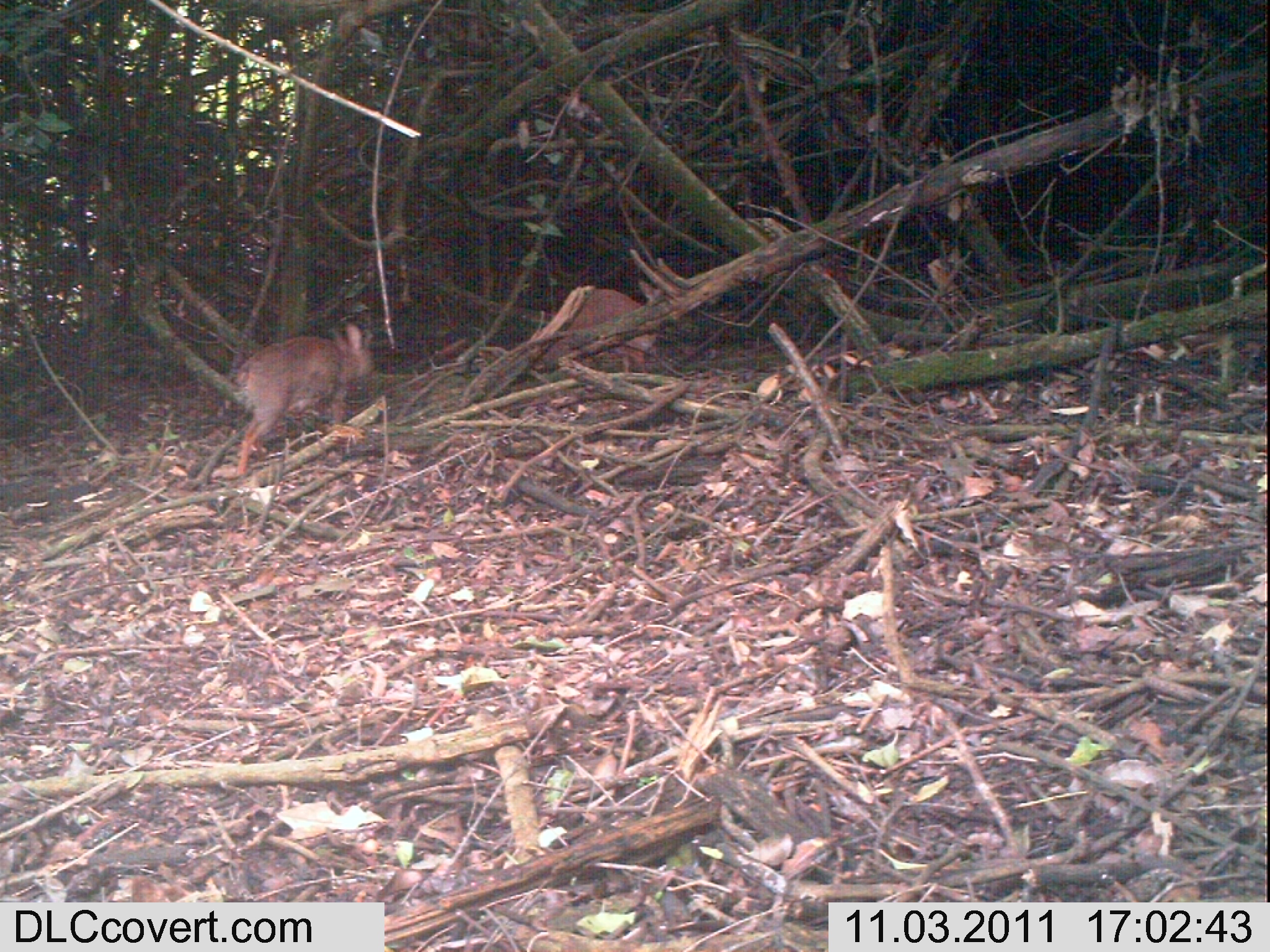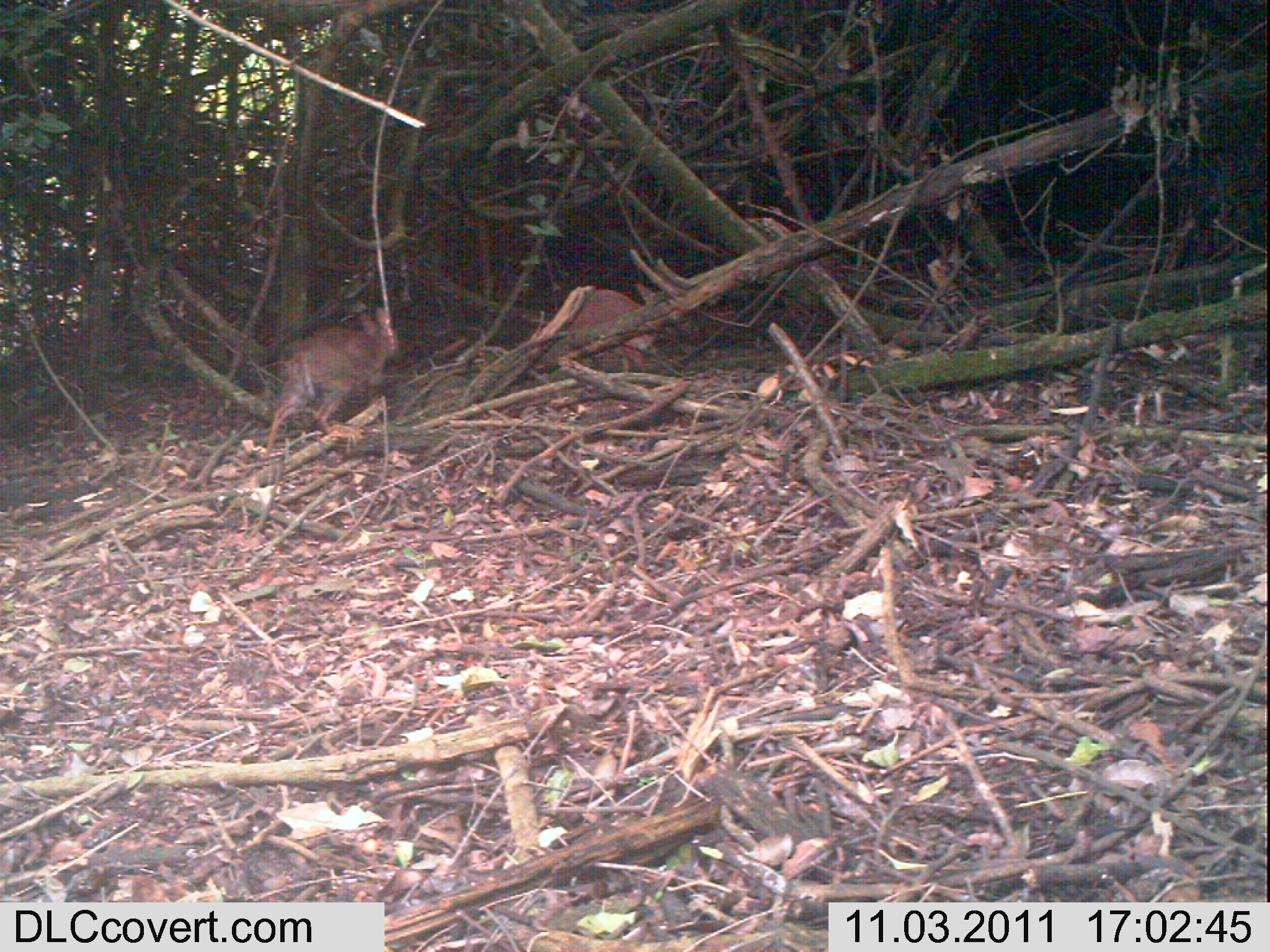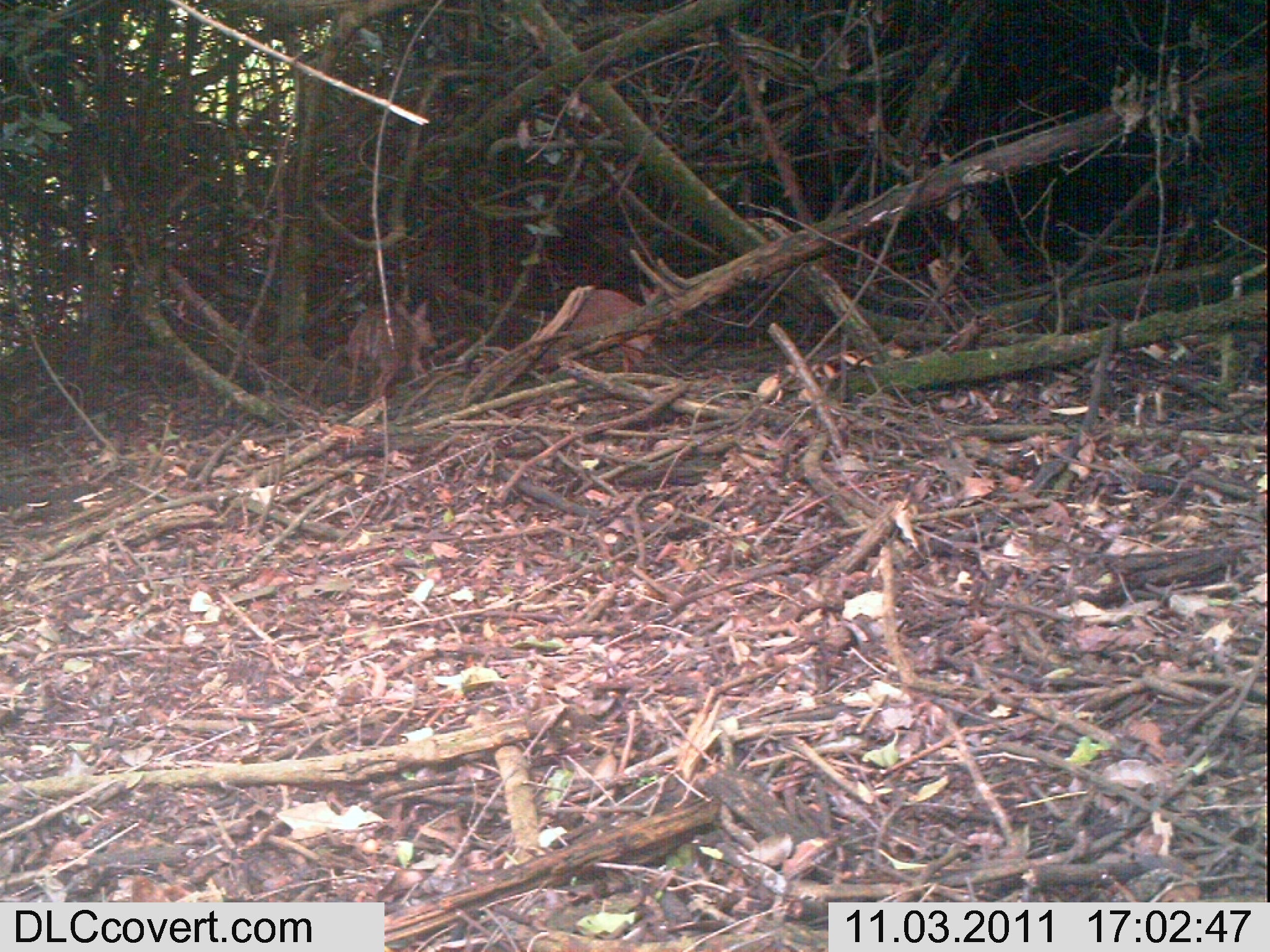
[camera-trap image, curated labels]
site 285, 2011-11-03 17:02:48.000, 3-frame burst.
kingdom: Animalia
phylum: Chordata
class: Mammalia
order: Artiodactyla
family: Bovidae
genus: Nesotragus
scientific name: Nesotragus moschatus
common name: suni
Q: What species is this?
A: Nesotragus moschatus (suni).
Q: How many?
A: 2.